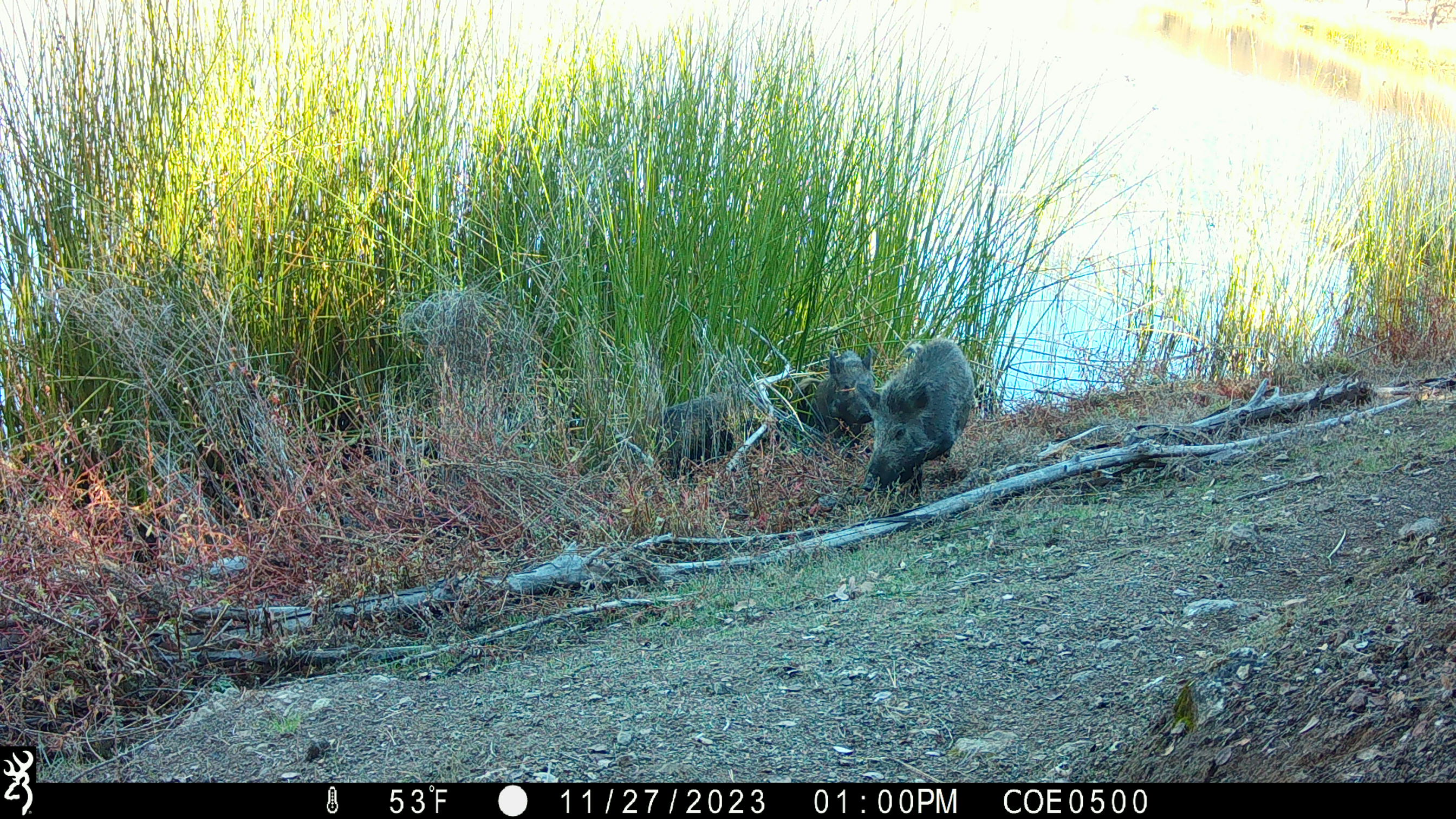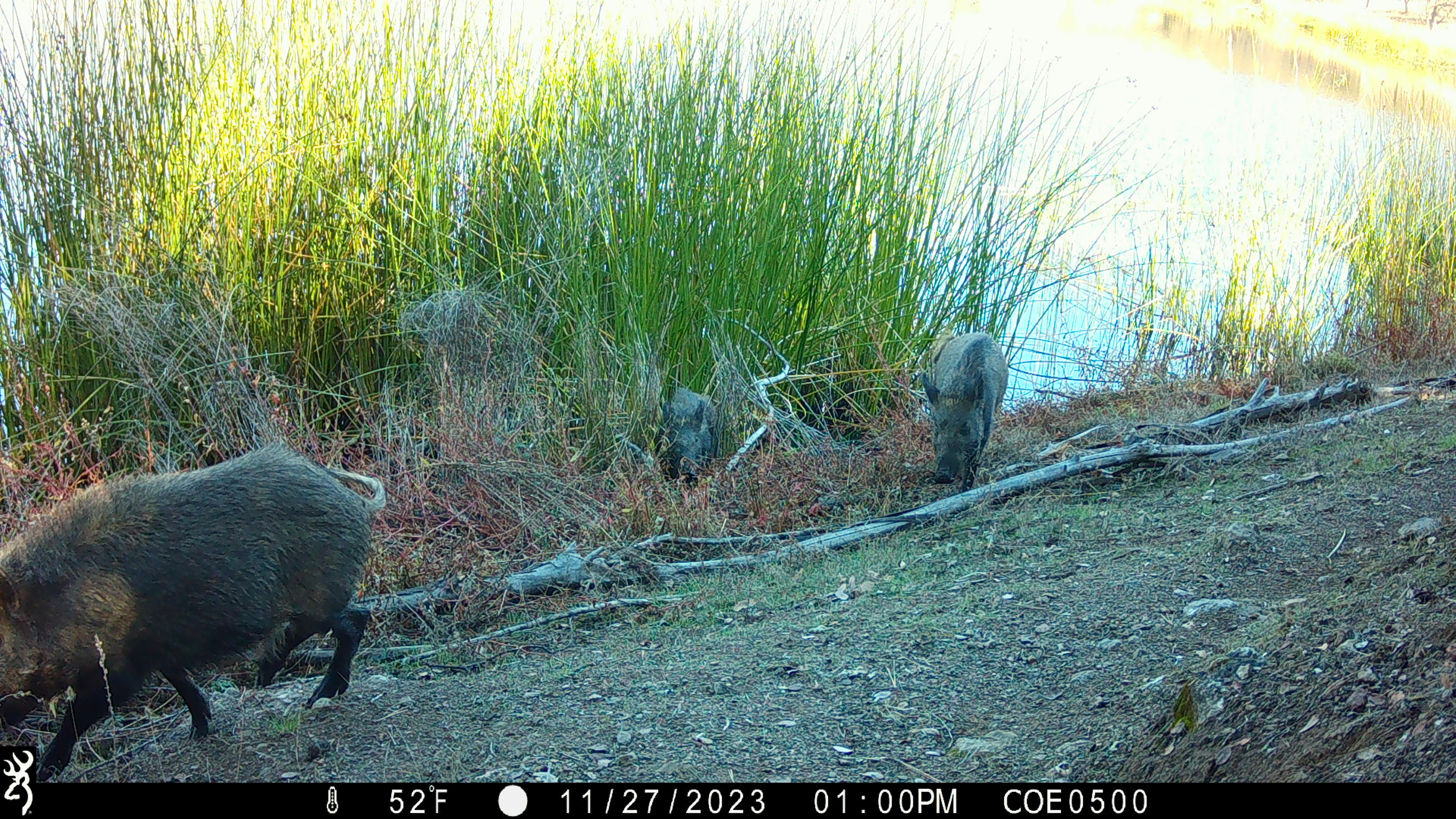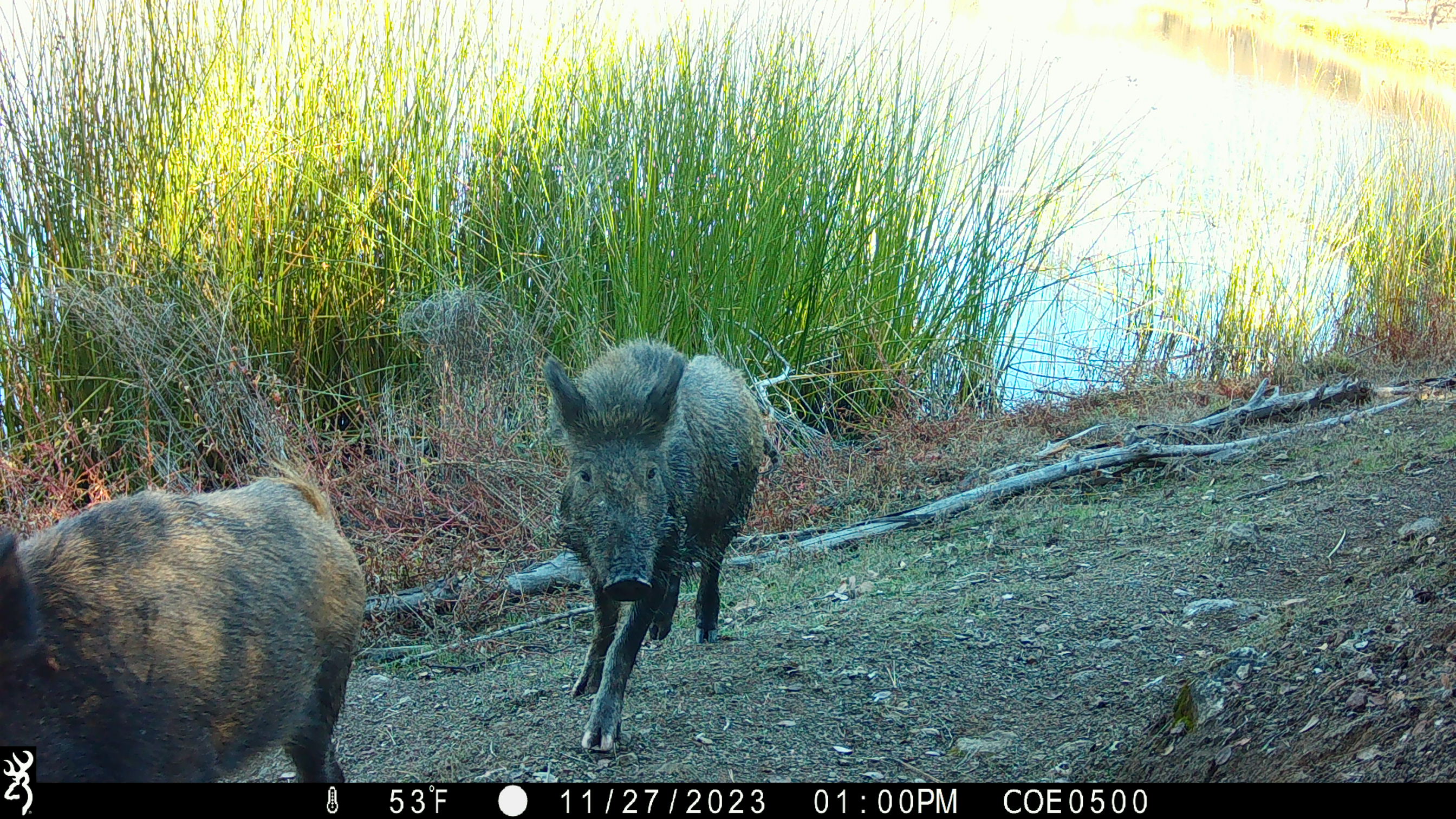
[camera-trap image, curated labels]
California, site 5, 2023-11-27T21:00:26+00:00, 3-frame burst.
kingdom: Animalia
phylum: Chordata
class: Mammalia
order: Artiodactyla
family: Suidae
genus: Sus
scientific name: Sus scrofa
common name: wild boar